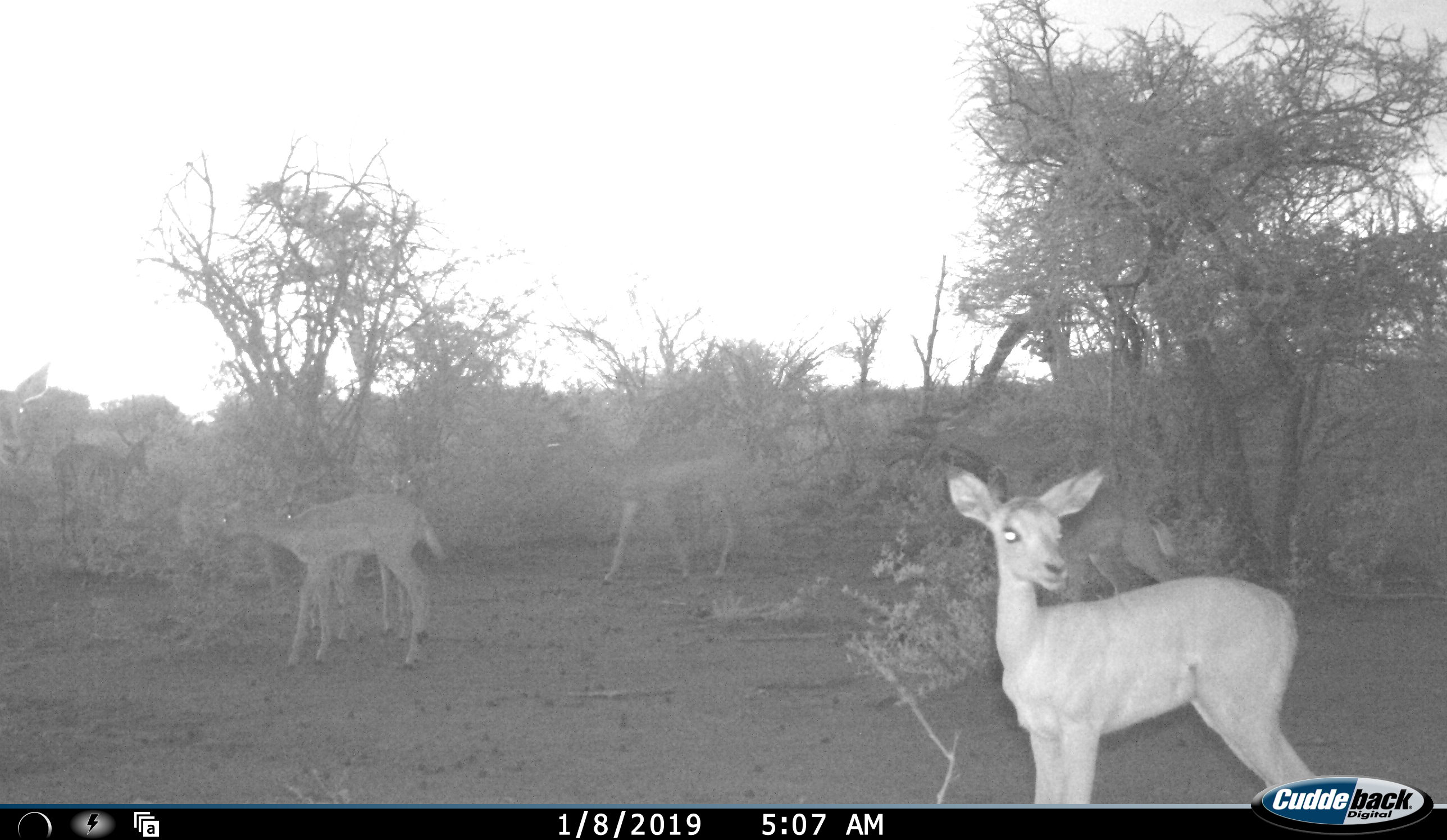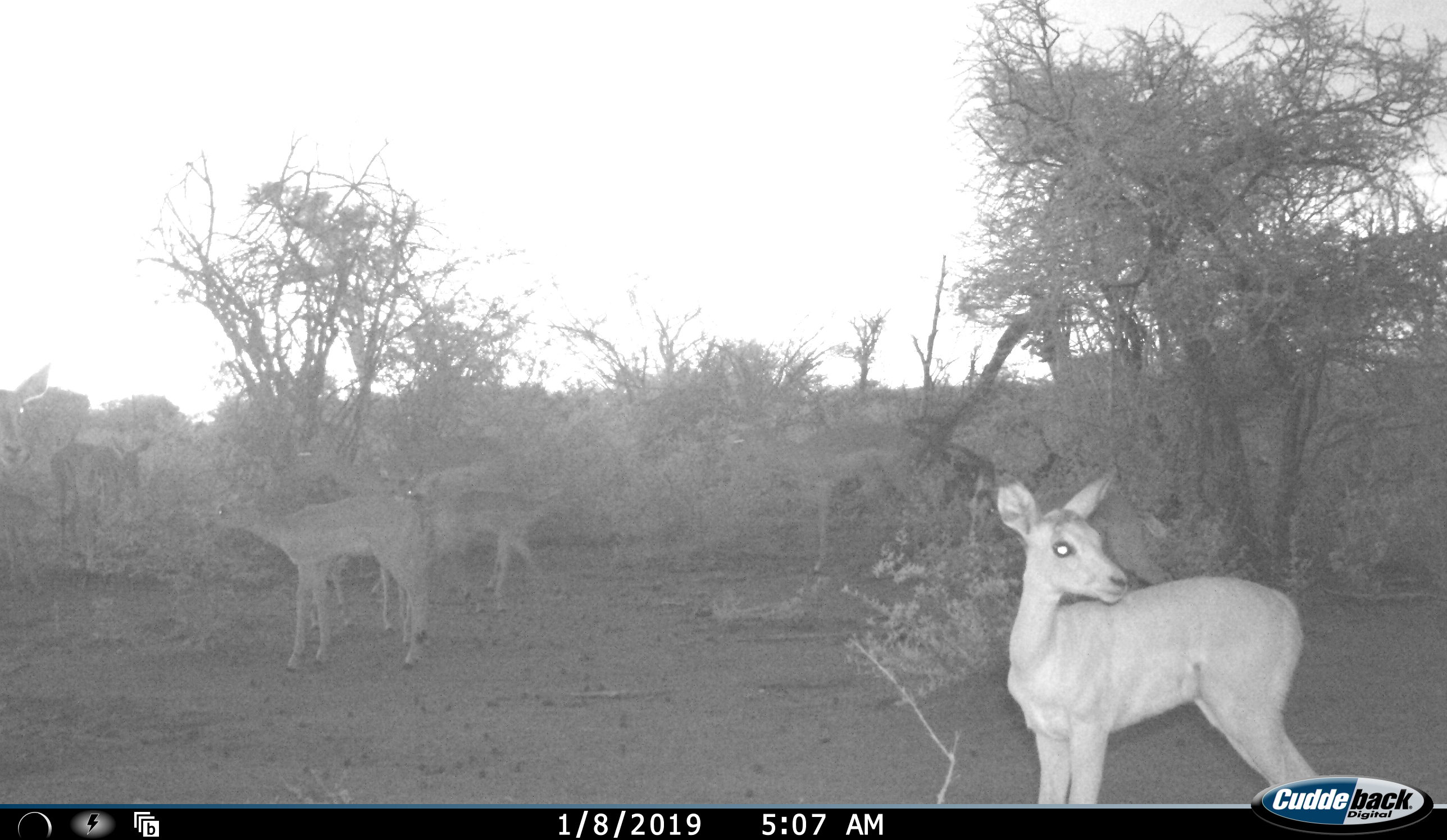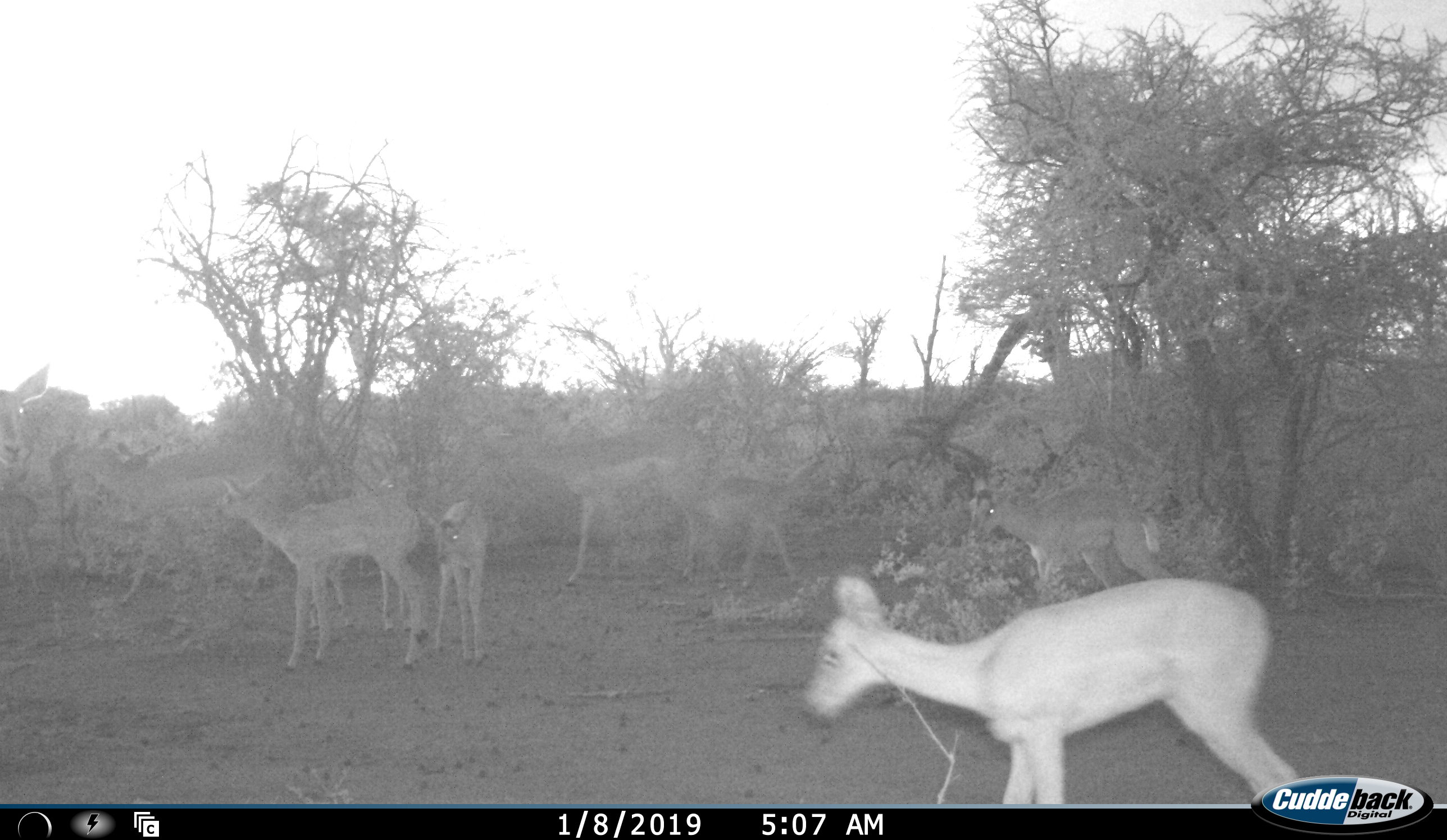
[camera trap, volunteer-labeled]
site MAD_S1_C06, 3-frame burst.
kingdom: Animalia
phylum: Chordata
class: Mammalia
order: Artiodactyla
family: Bovidae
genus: Aepyceros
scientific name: Aepyceros melampus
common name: impala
Impala (Aepyceros melampus), count 11-50. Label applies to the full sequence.